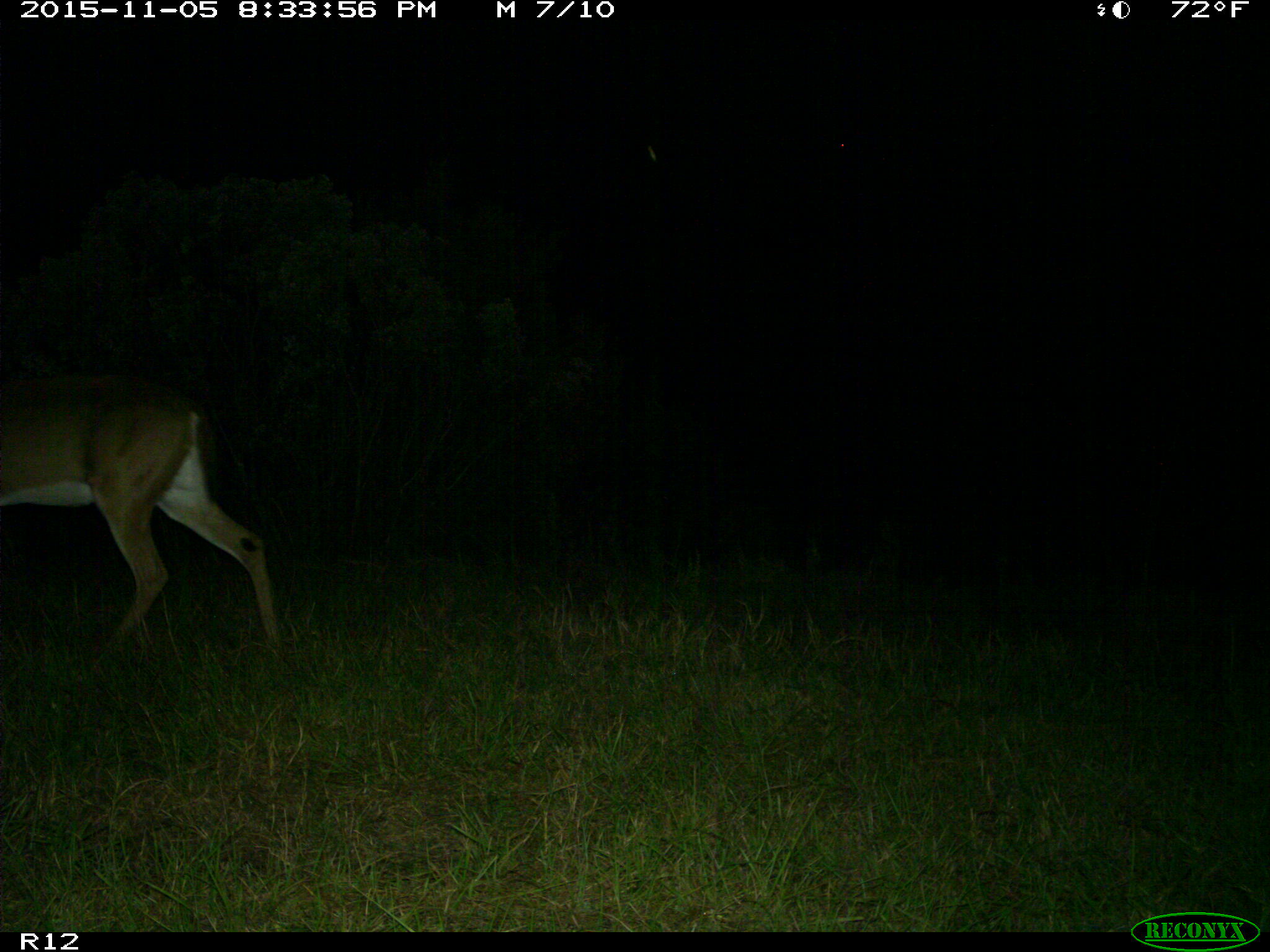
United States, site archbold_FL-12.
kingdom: Animalia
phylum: Chordata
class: Mammalia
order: Artiodactyla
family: Cervidae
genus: Odocoileus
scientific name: Odocoileus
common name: deer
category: unidentified deer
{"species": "unidentified deer (deer) (Odocoileus)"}